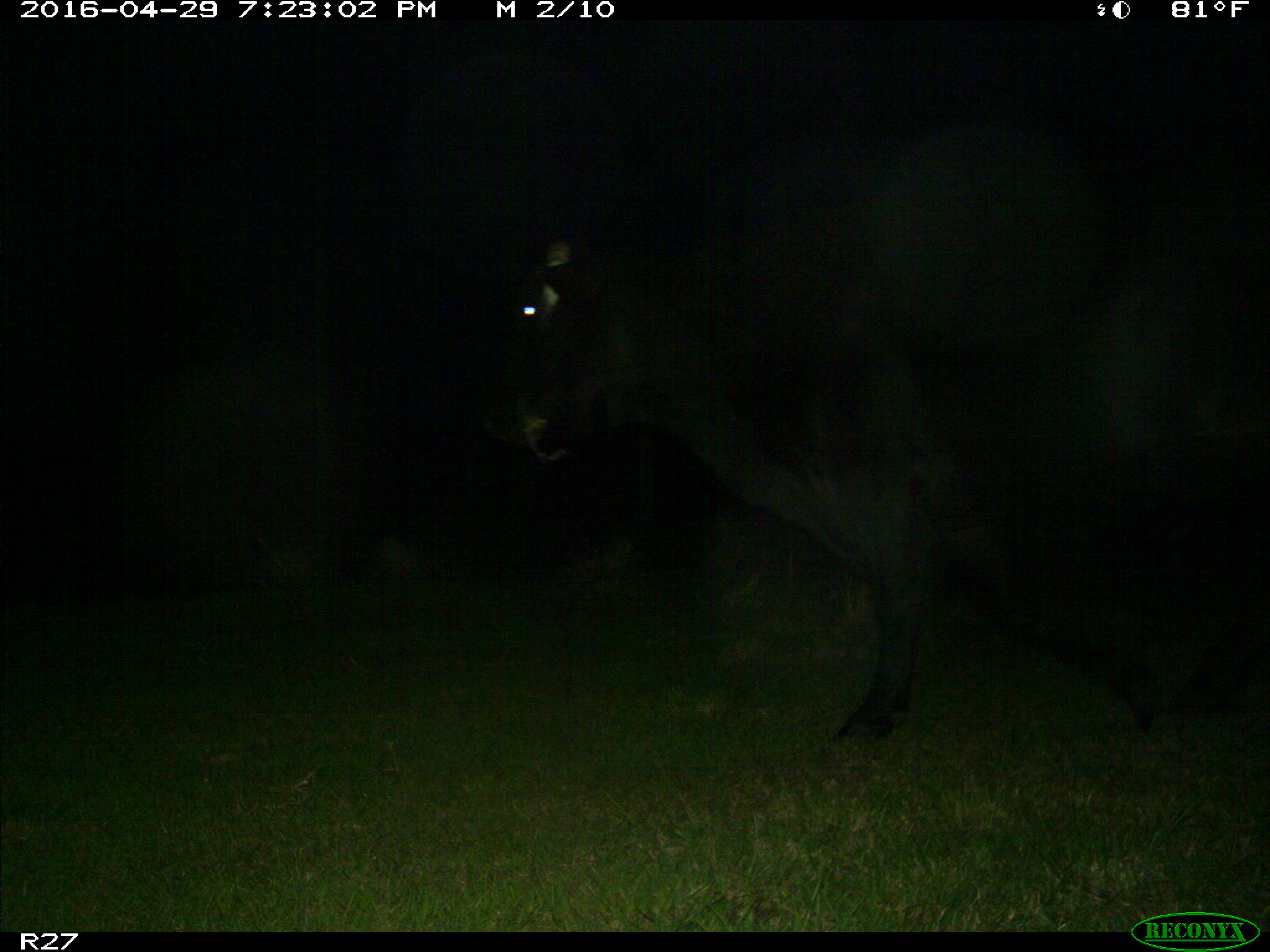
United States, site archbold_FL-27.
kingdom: Animalia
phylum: Chordata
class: Mammalia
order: Artiodactyla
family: Bovidae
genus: Bos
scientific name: Bos taurus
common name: domestic cow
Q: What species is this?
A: Bos taurus (domestic cow).